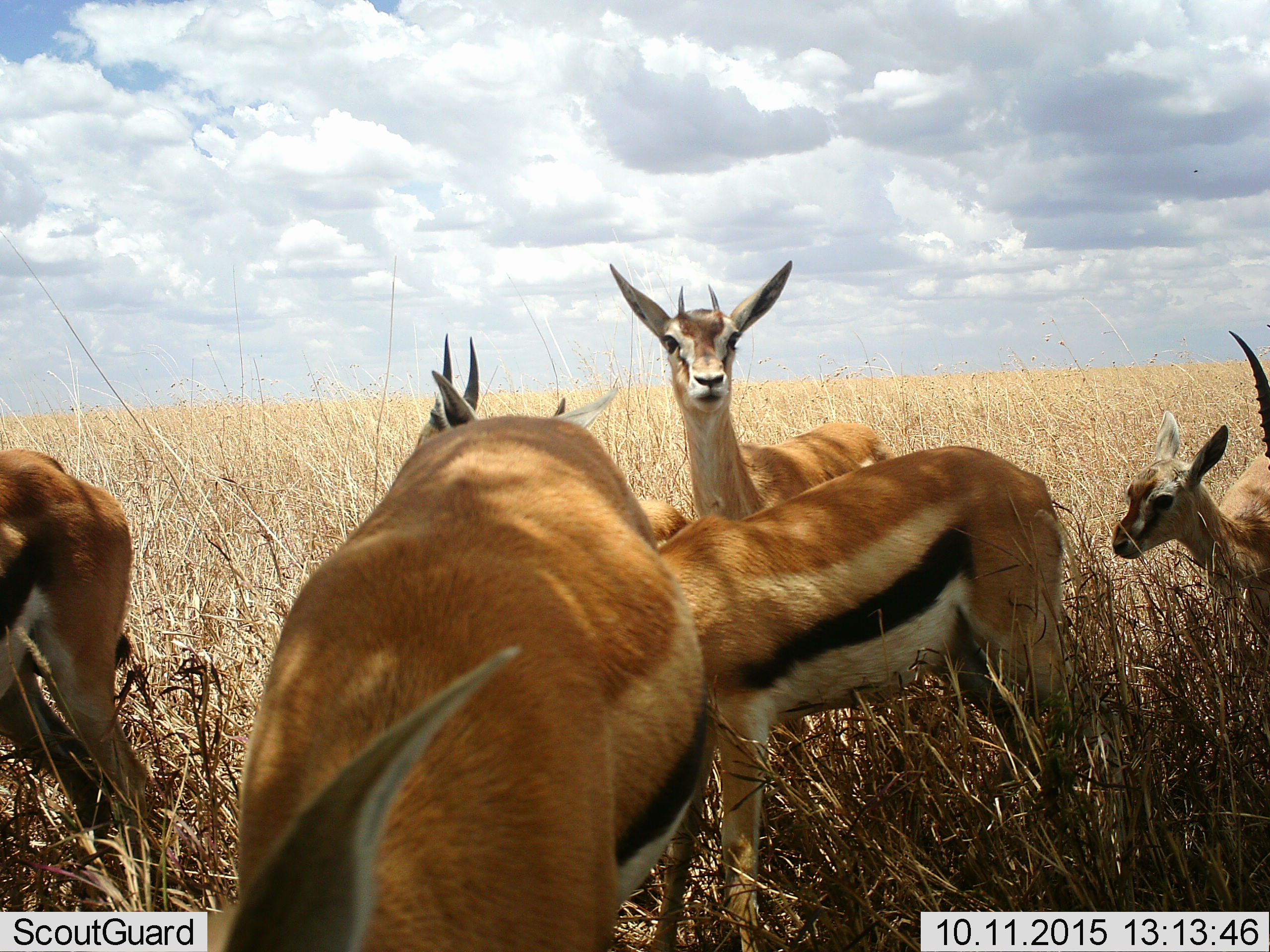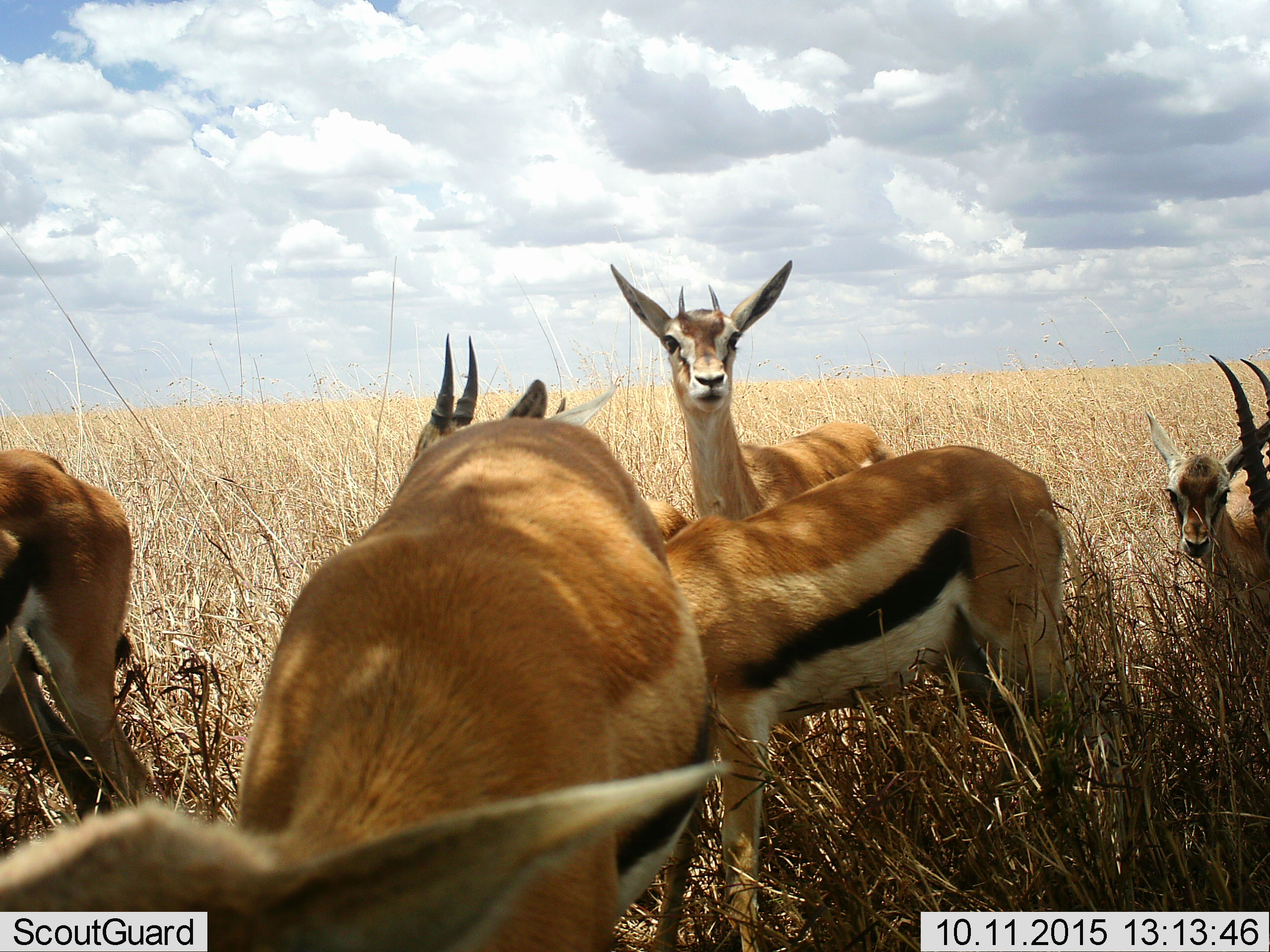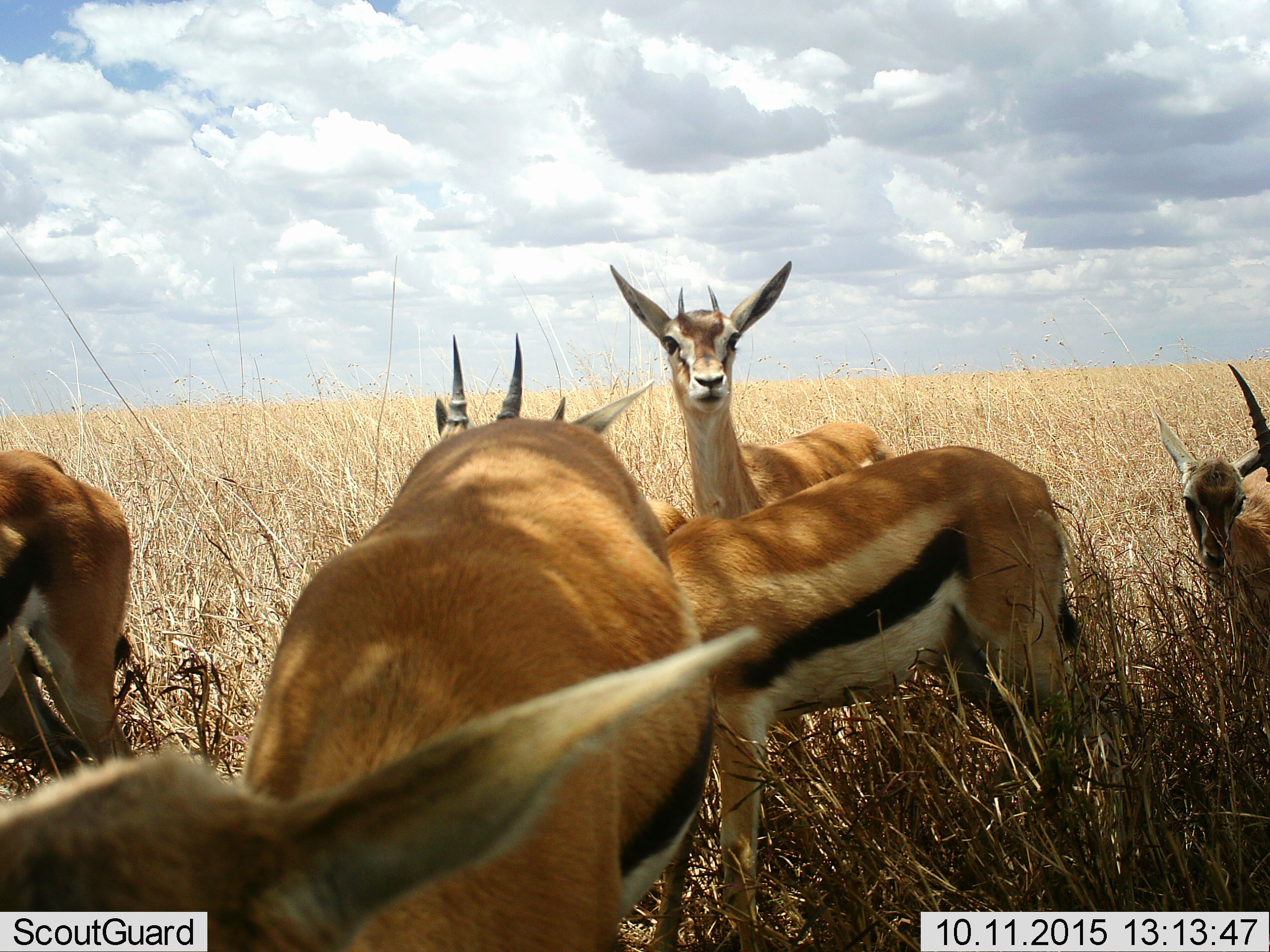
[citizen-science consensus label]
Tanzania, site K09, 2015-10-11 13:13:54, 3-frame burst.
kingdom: Animalia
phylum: Chordata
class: Mammalia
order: Artiodactyla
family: Bovidae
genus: Eudorcas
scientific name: Eudorcas thomsonii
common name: thomson's gazelle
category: gazellethomsons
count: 7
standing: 90%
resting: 0%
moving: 10%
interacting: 0%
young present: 80%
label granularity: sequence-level